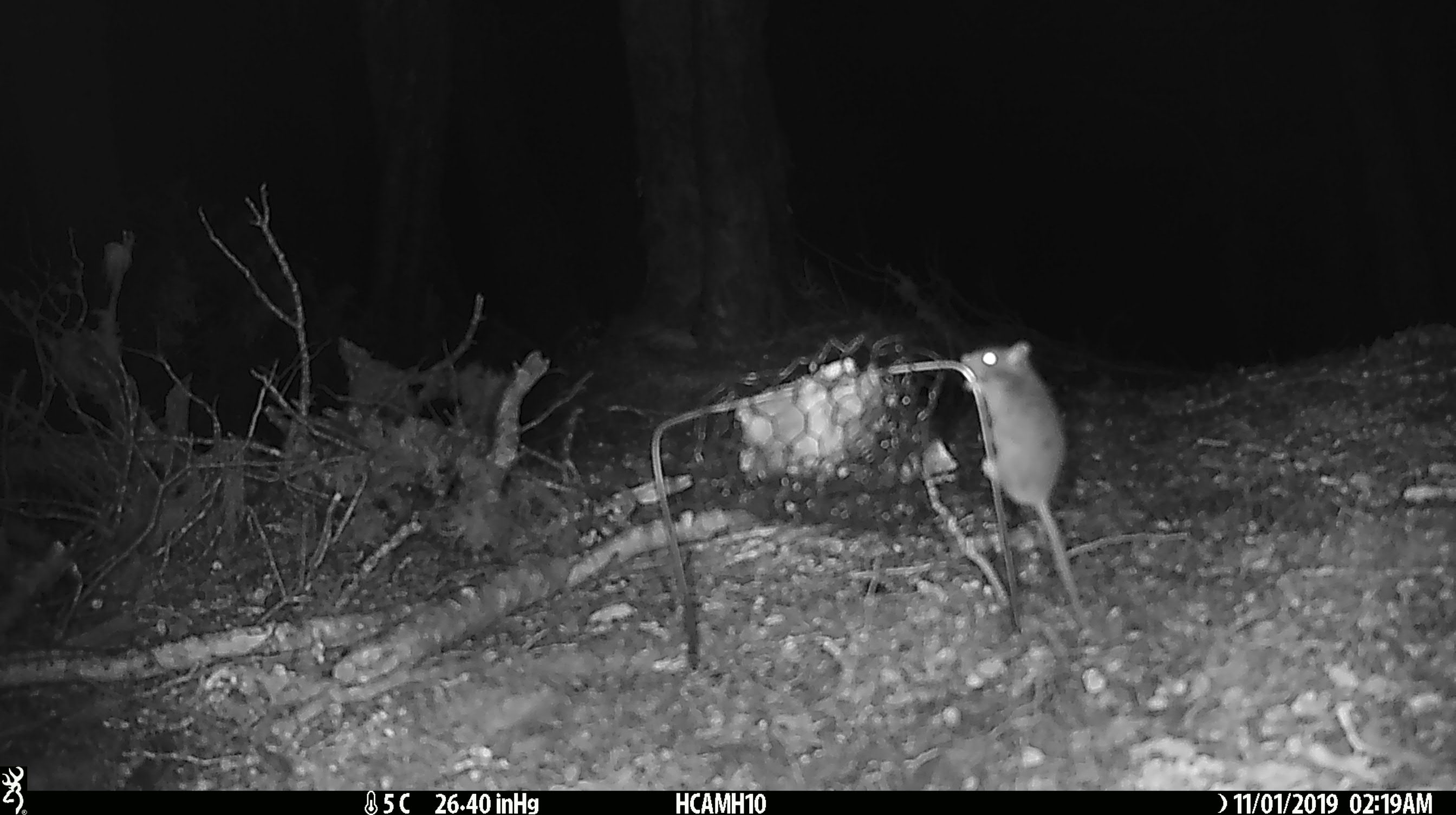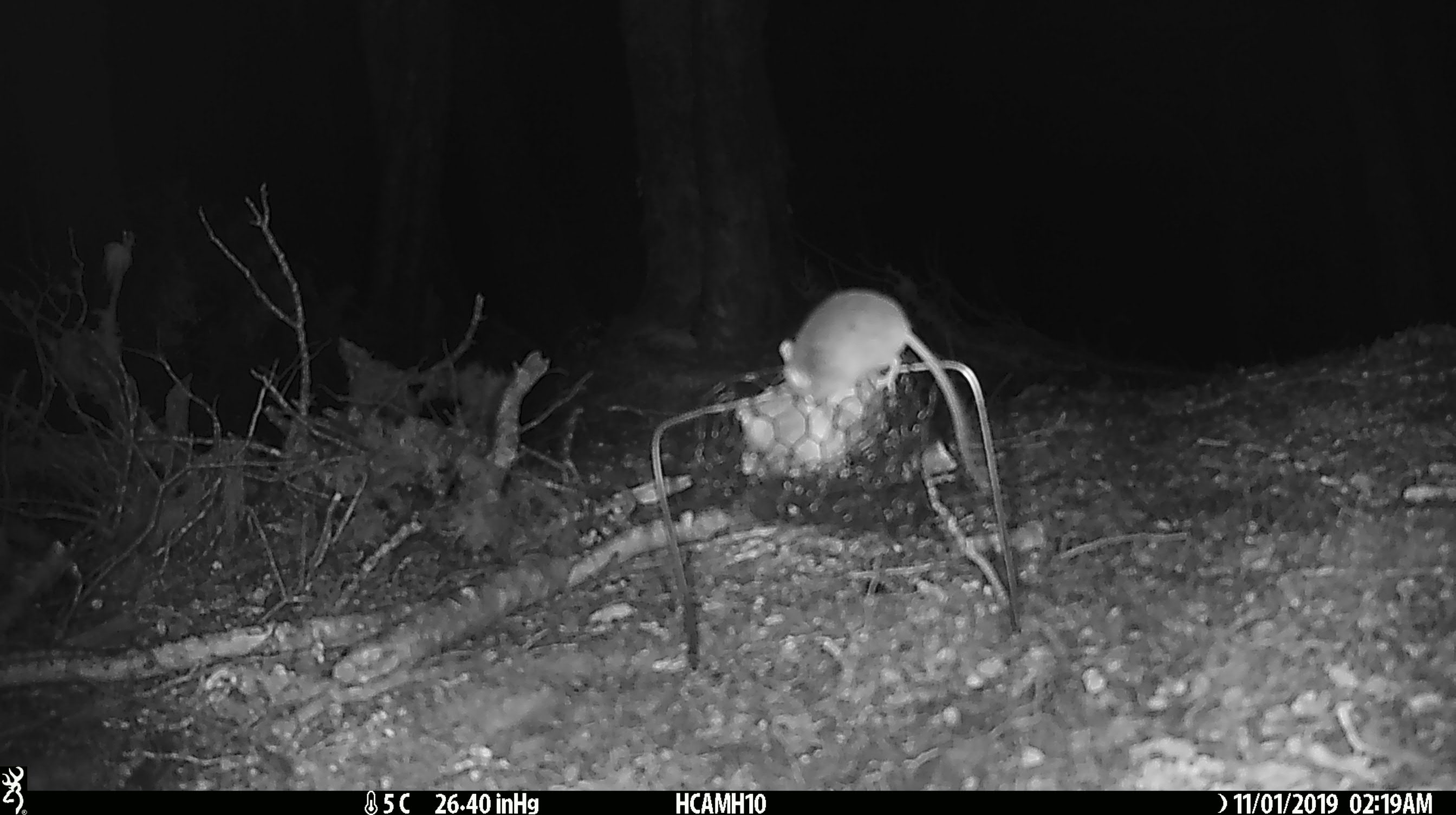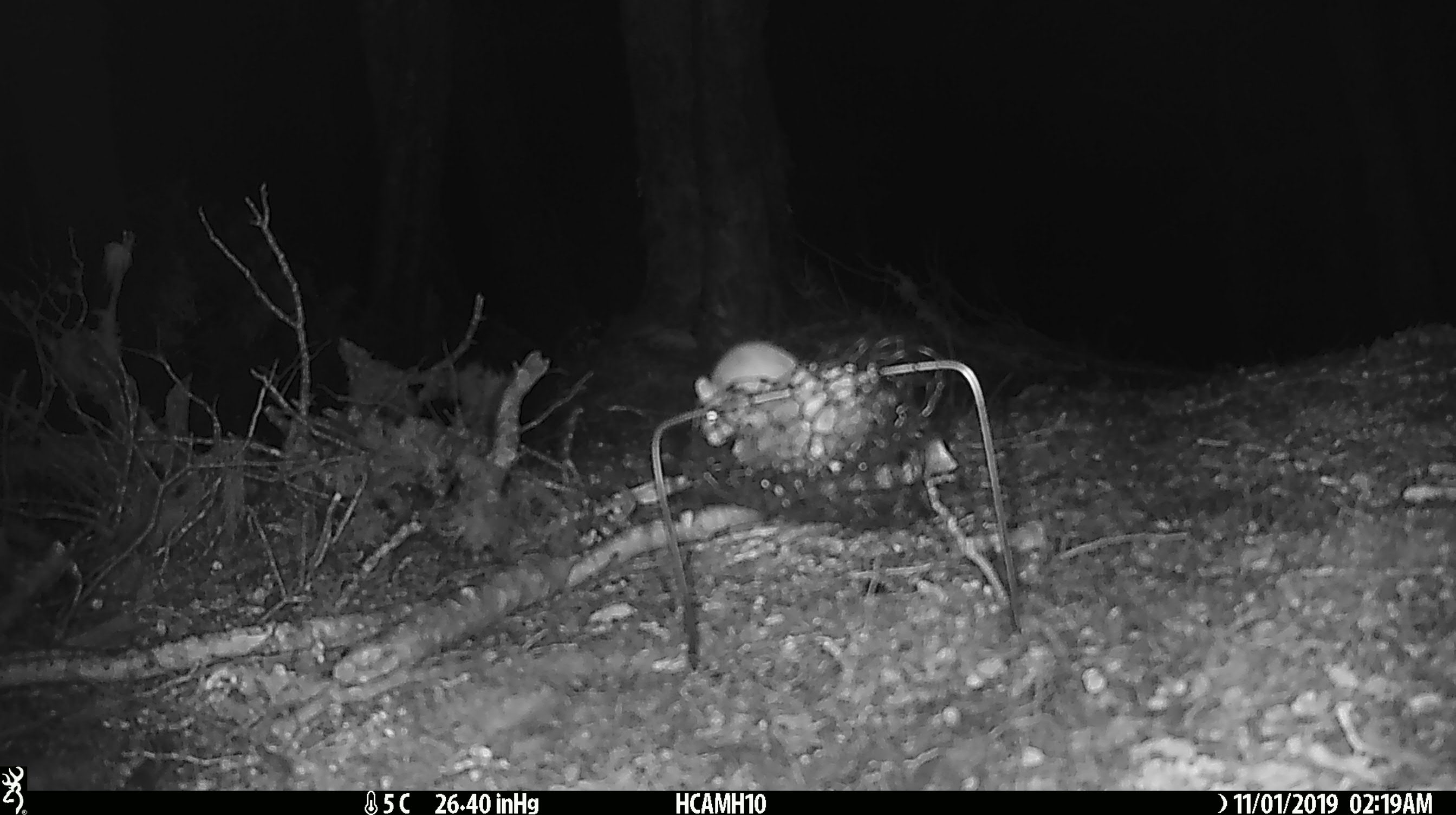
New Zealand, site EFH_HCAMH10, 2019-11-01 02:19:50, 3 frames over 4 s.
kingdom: Animalia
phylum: Chordata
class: Mammalia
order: Rodentia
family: Muridae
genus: Mus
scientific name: Mus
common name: mouse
Mouse (Mus).